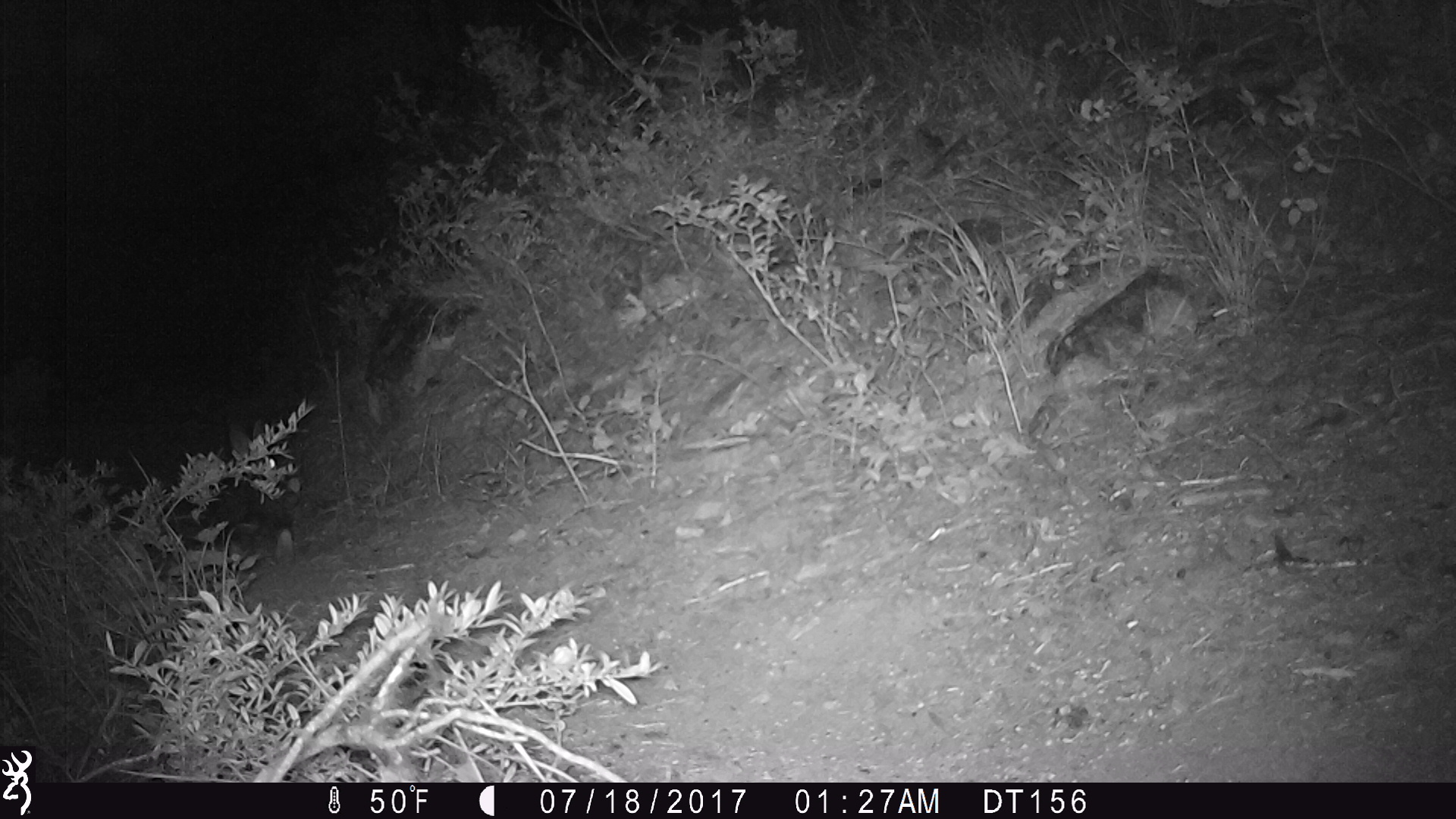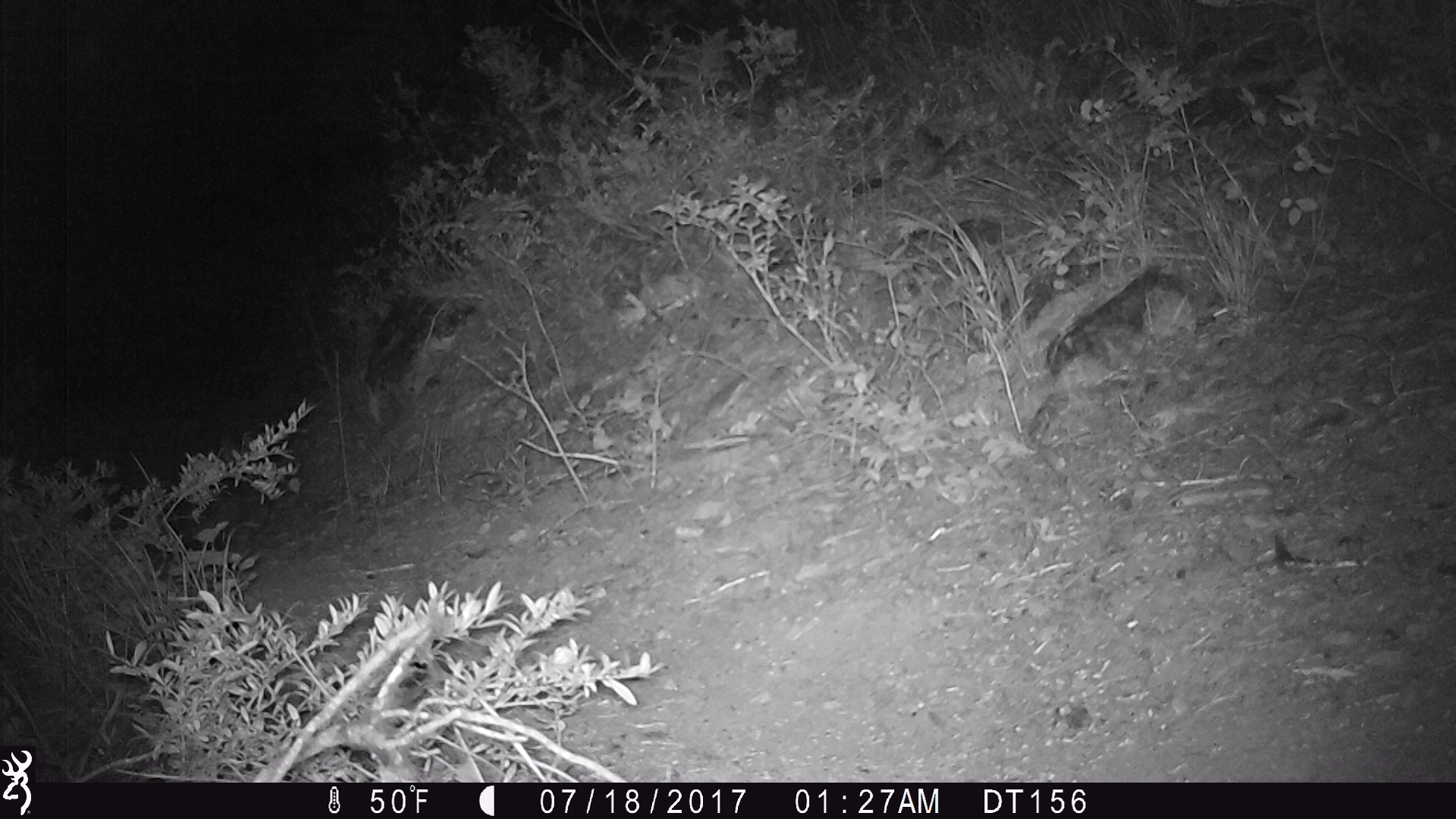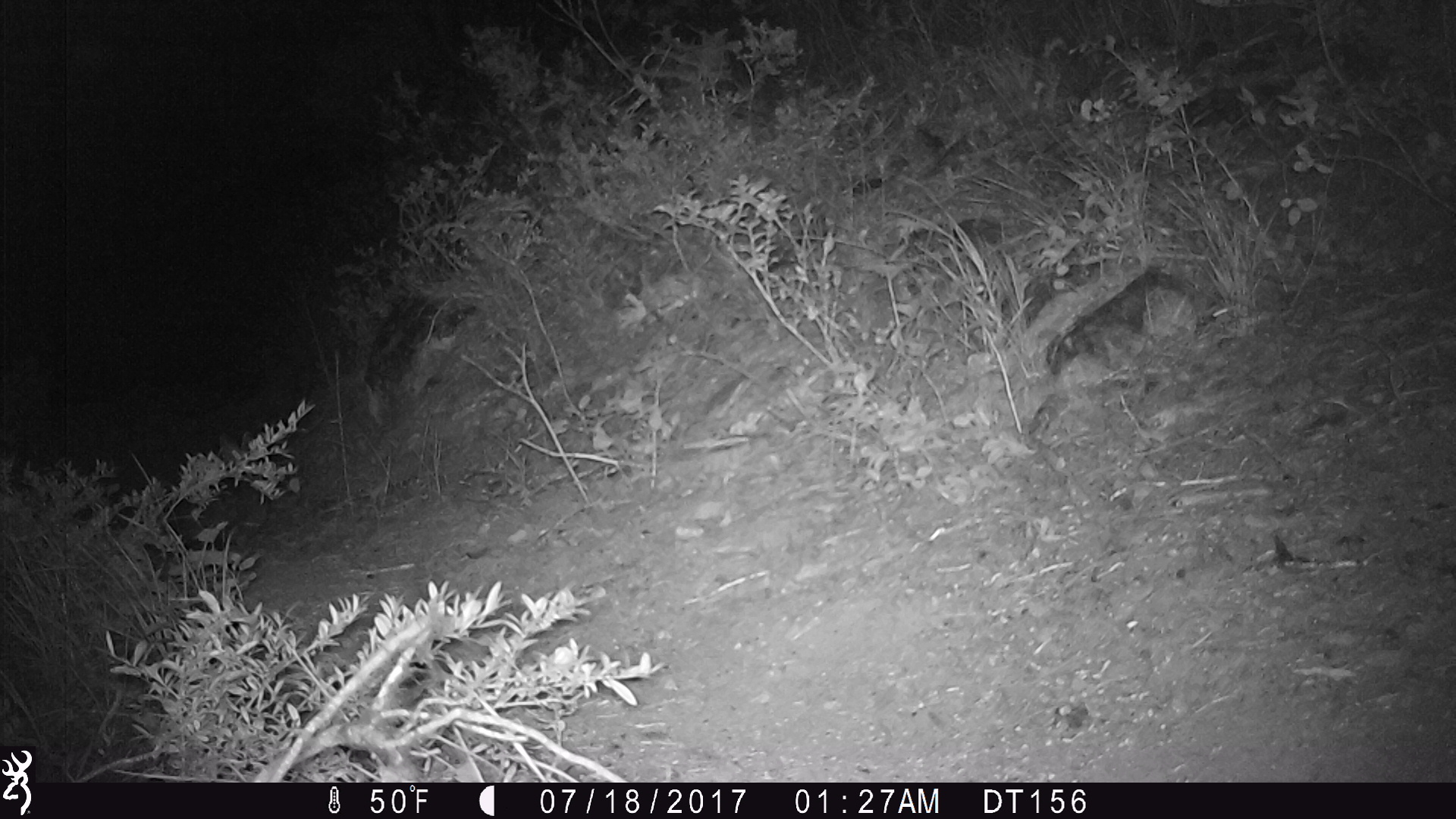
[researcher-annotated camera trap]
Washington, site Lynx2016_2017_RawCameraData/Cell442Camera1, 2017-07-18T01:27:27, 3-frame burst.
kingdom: Animalia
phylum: Chordata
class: Mammalia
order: Lagomorpha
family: Leporidae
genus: Lepus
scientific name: Lepus americanus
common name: snowshoe hare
Lepus americanus (snowshoe hare). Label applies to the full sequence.